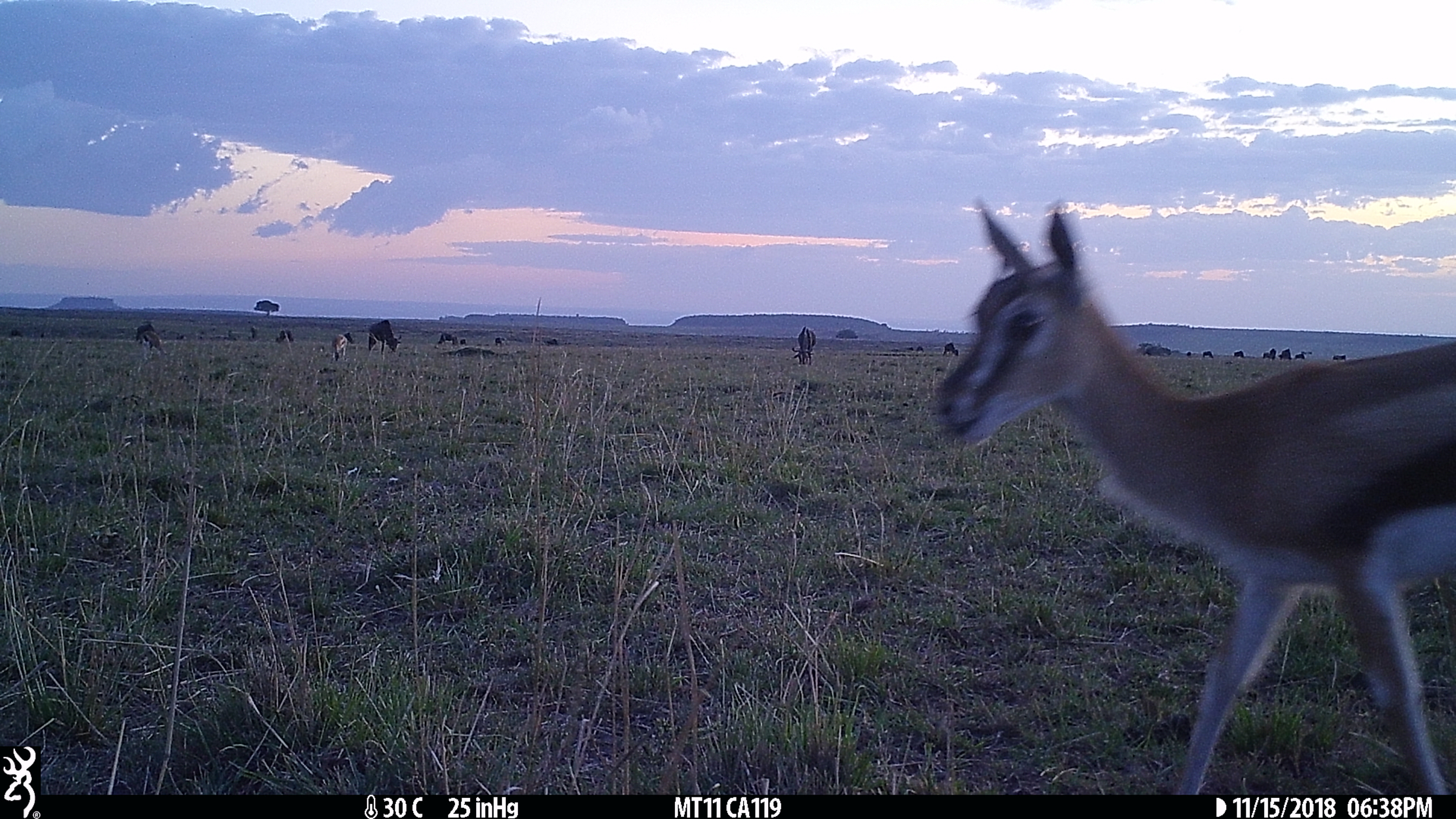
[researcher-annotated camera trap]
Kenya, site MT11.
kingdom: Animalia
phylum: Chordata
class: Mammalia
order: Artiodactyla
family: Bovidae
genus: Eudorcas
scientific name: Eudorcas thomsonii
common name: thomon's gazelle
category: gazelle thomsons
Gazelle thomsons (thomon's gazelle) (Eudorcas thomsonii).